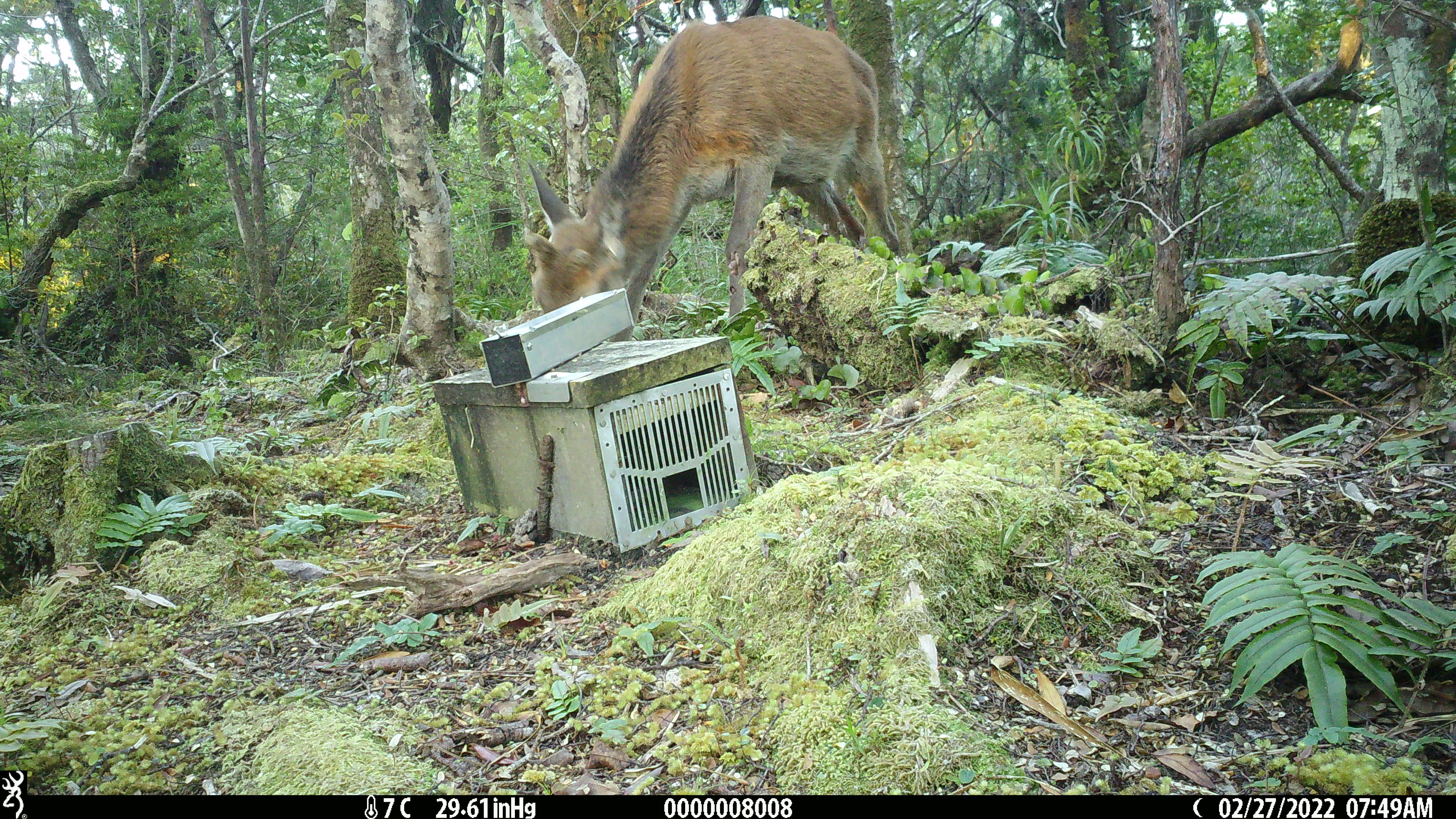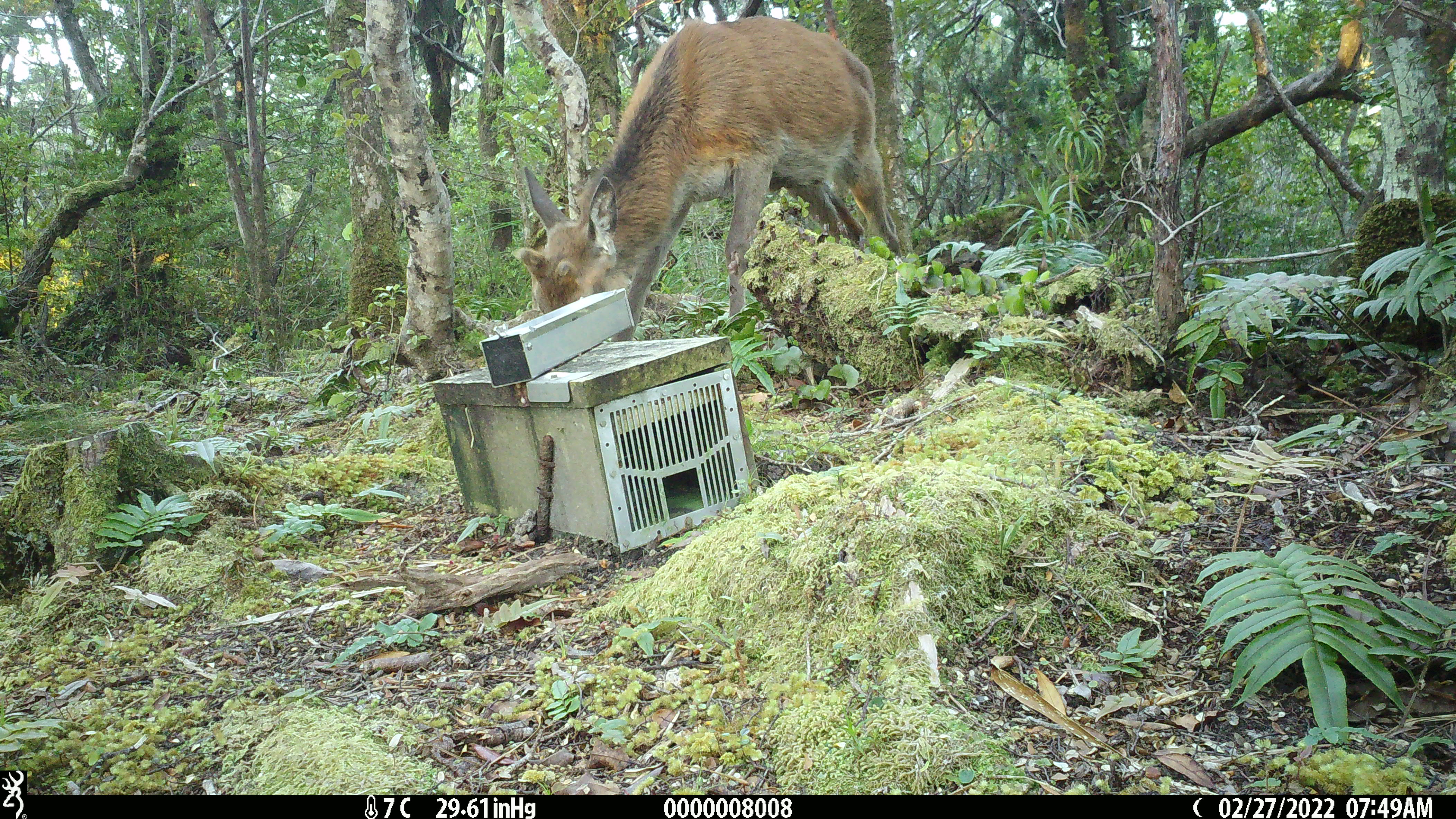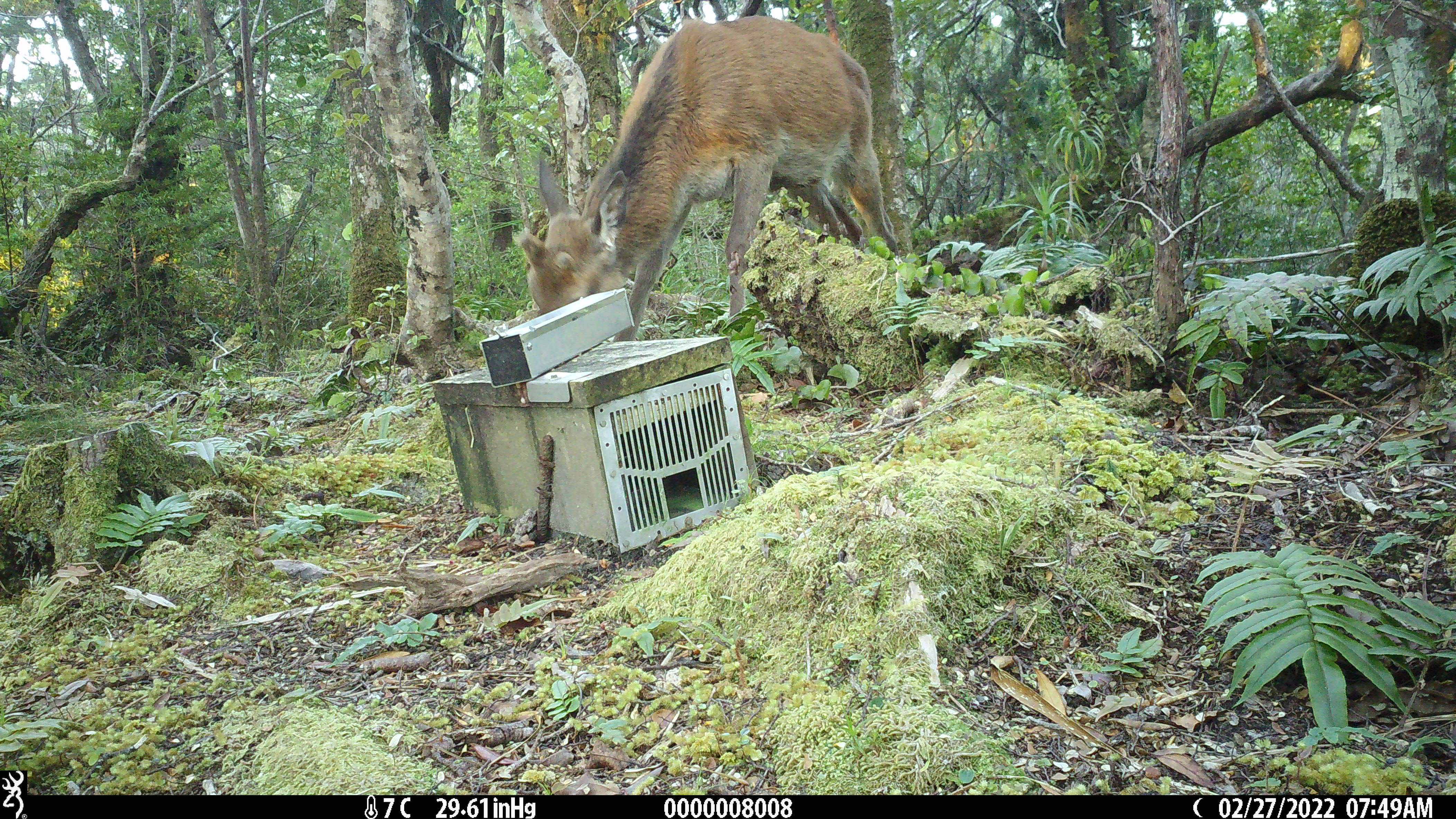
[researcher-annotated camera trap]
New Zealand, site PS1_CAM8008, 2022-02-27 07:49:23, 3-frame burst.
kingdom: Animalia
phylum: Chordata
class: Mammalia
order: Artiodactyla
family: Cervidae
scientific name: Cervidae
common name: deer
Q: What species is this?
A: Deer (Cervidae).